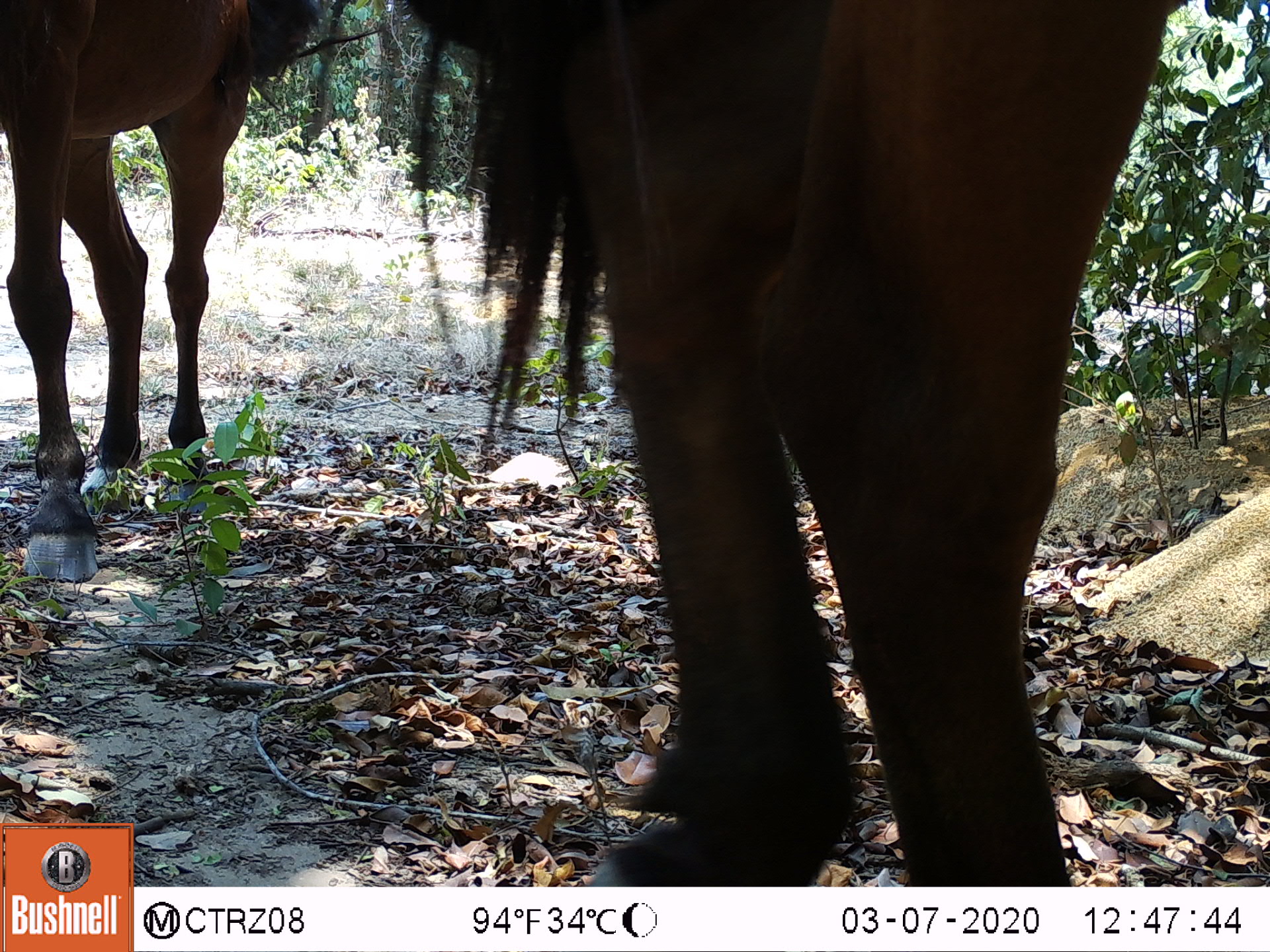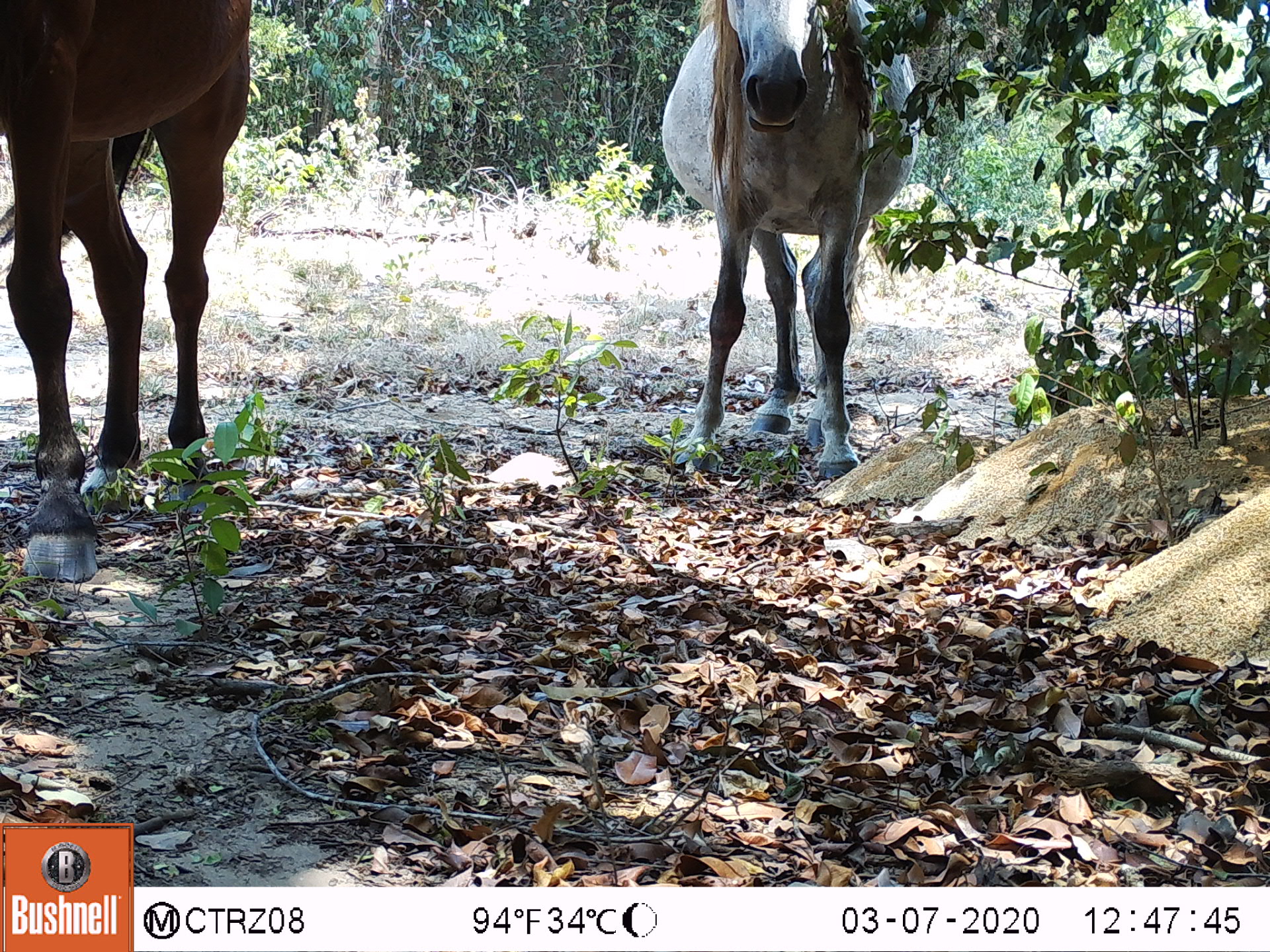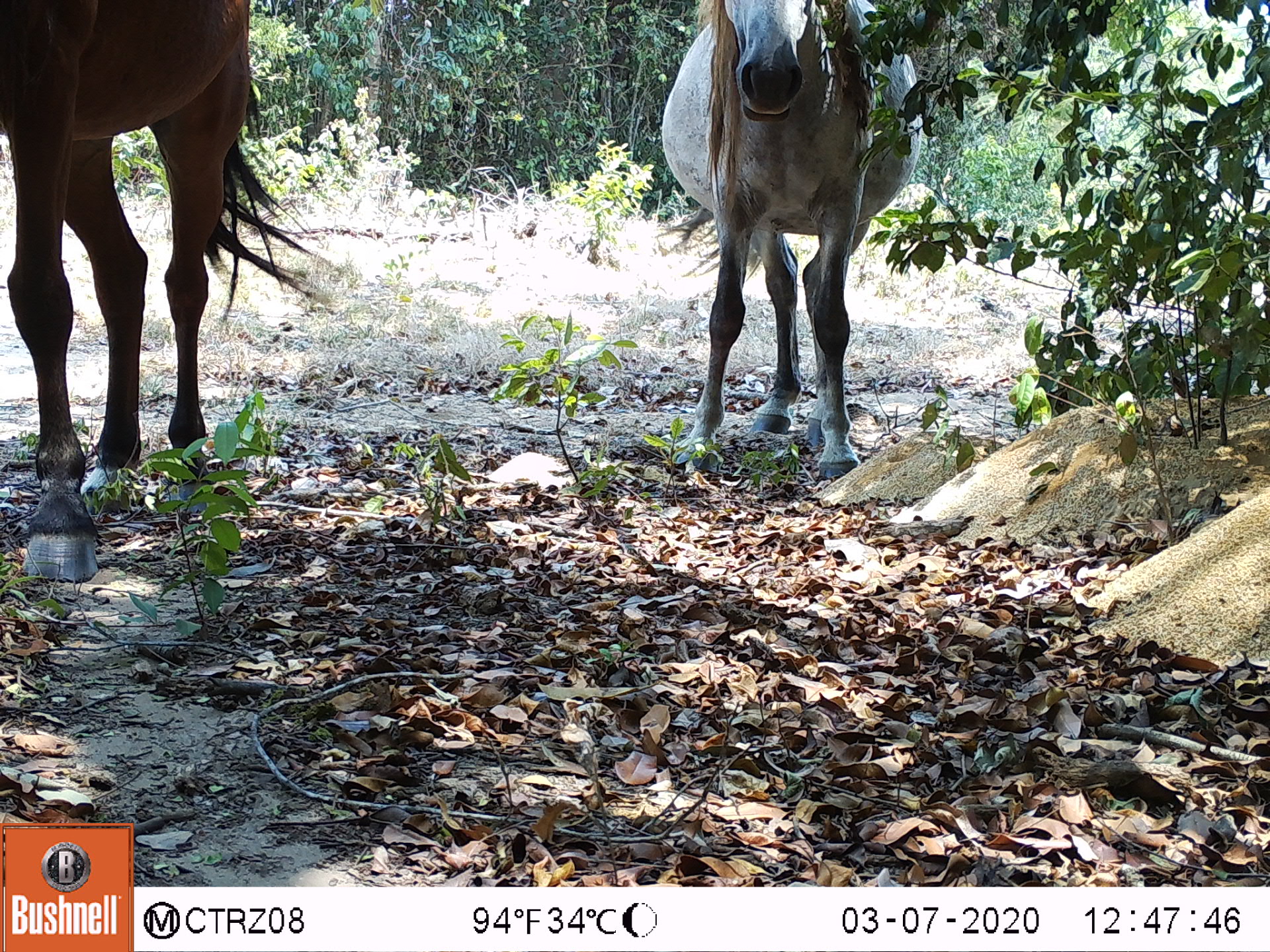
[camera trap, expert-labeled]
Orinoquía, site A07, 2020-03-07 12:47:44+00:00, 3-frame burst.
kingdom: Animalia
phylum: Chordata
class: Mammalia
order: Perissodactyla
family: Equidae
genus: Equus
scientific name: Equus caballus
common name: domestic horse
Domestic horse (Equus caballus).